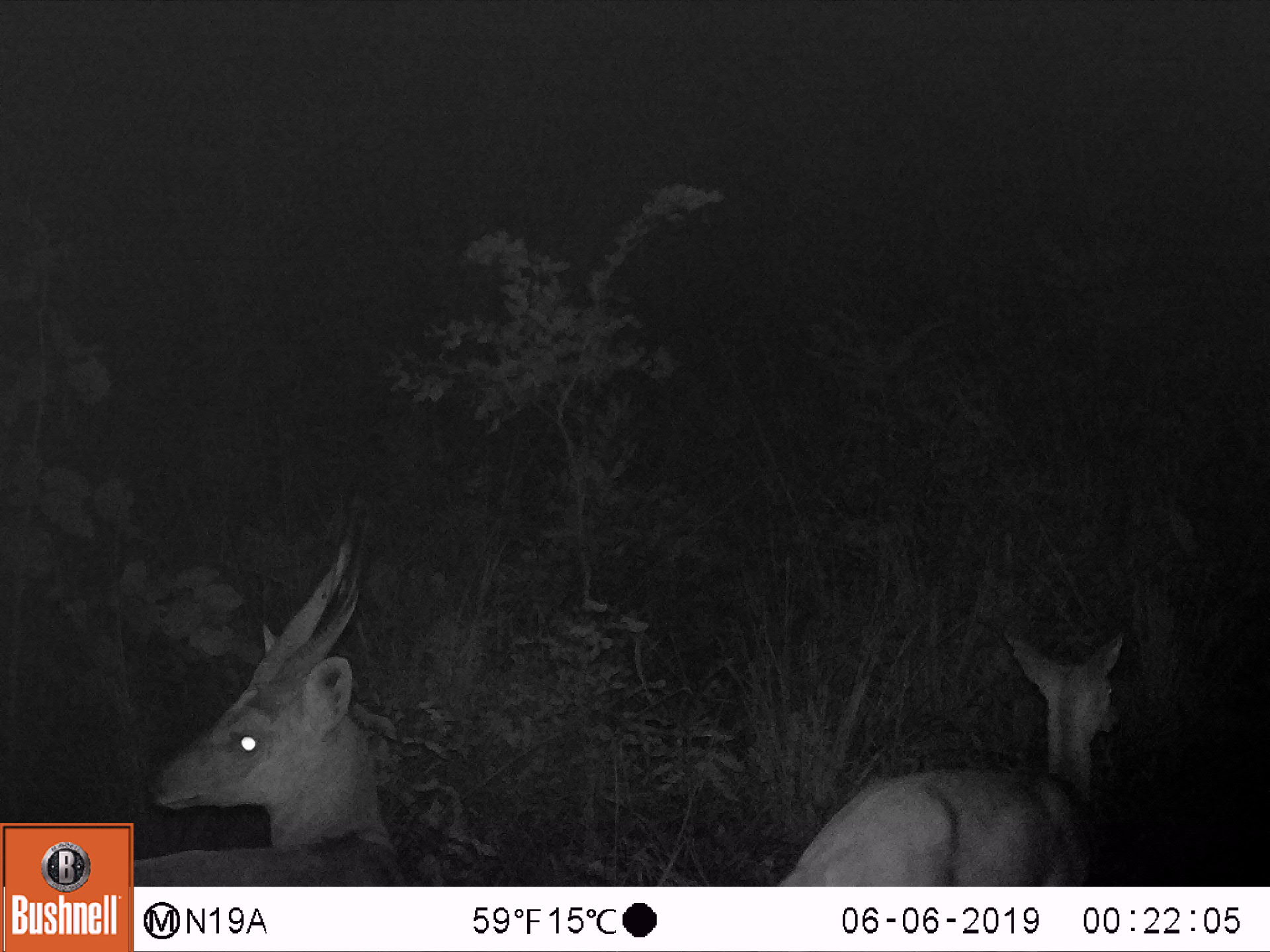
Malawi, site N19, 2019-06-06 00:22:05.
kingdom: Animalia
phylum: Chordata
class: Mammalia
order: Artiodactyla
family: Bovidae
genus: Tragelaphus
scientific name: Tragelaphus sylvaticus sylvaticus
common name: cape bushbuck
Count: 2.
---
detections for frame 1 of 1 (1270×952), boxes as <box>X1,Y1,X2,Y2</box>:
cape bushbuck: <box>134,483,414,885</box>; <box>765,617,1138,886</box>